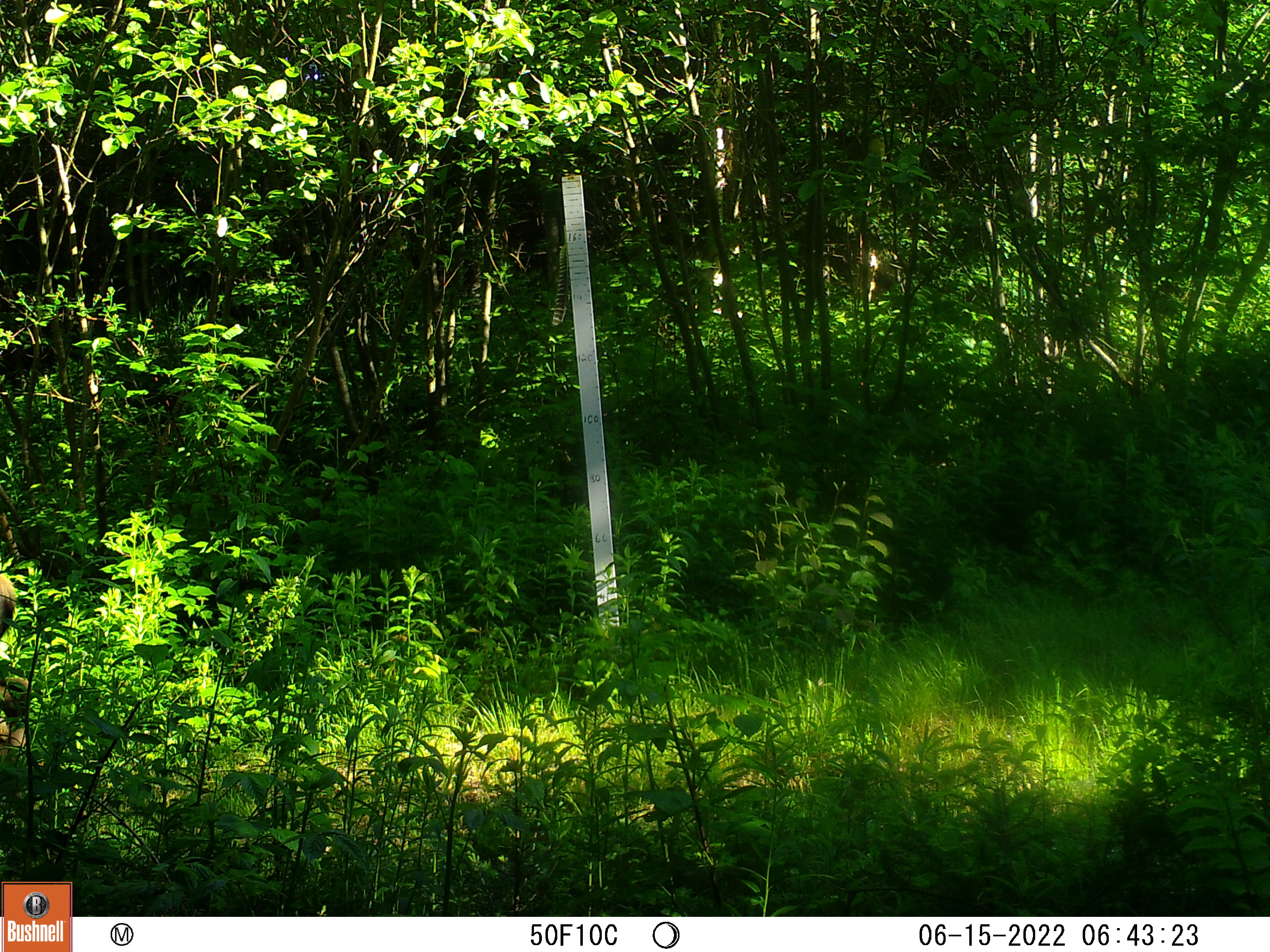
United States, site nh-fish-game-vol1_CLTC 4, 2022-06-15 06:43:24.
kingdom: Animalia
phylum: Chordata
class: Mammalia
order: Artiodactyla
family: Cervidae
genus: Odocoileus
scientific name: Odocoileus virginianus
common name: white-tailed deer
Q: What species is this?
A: White-tailed deer (Odocoileus virginianus).